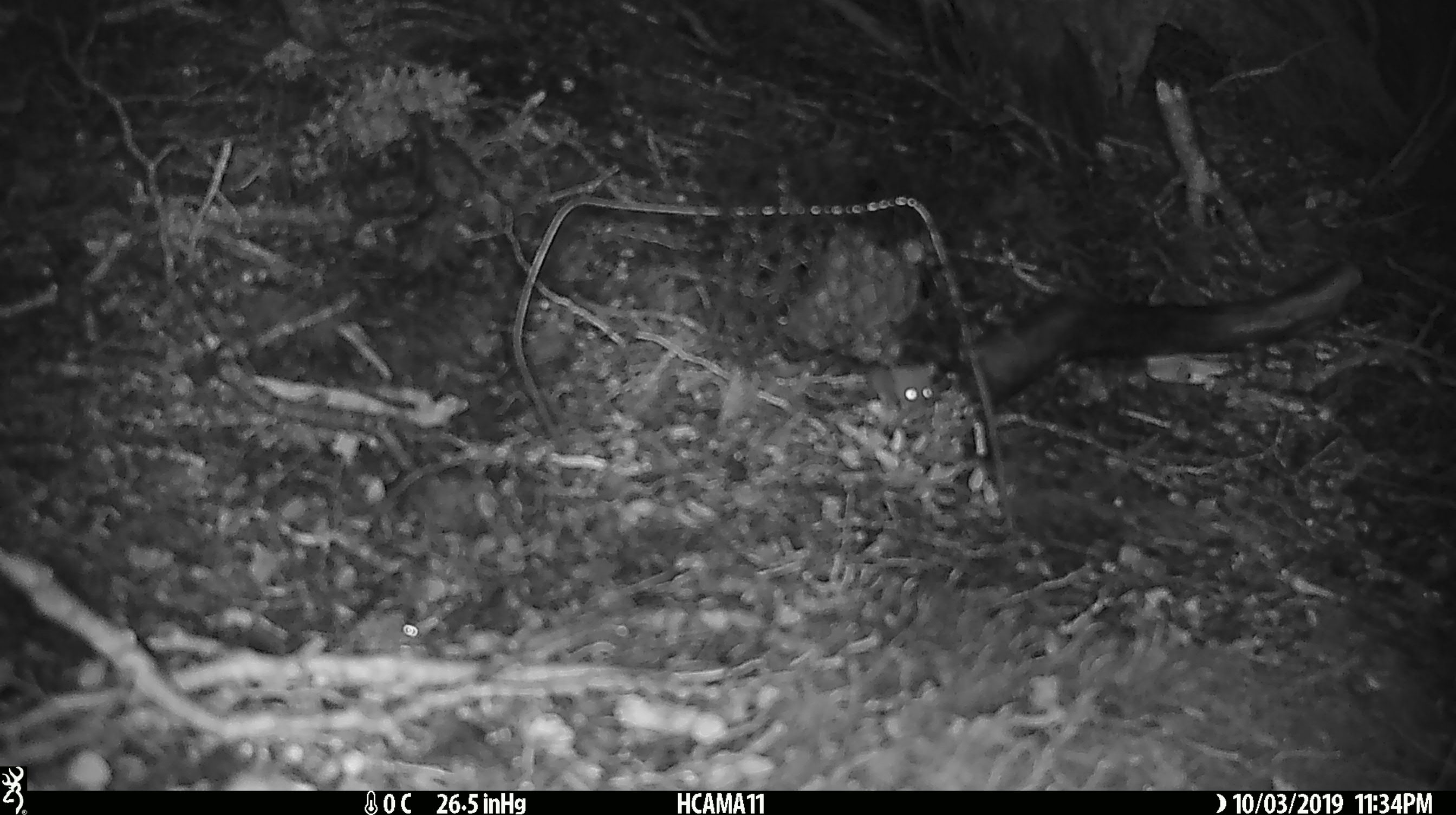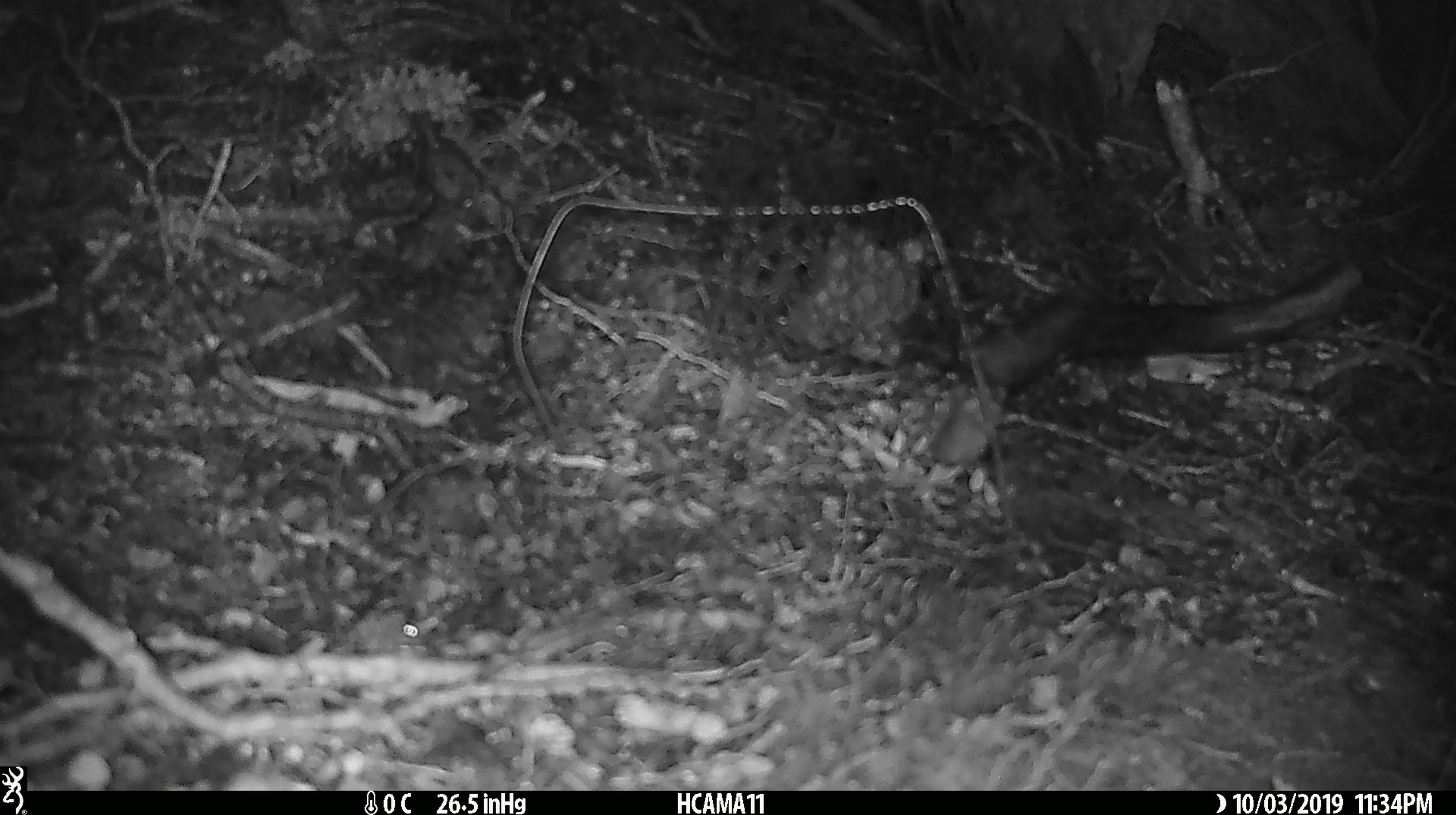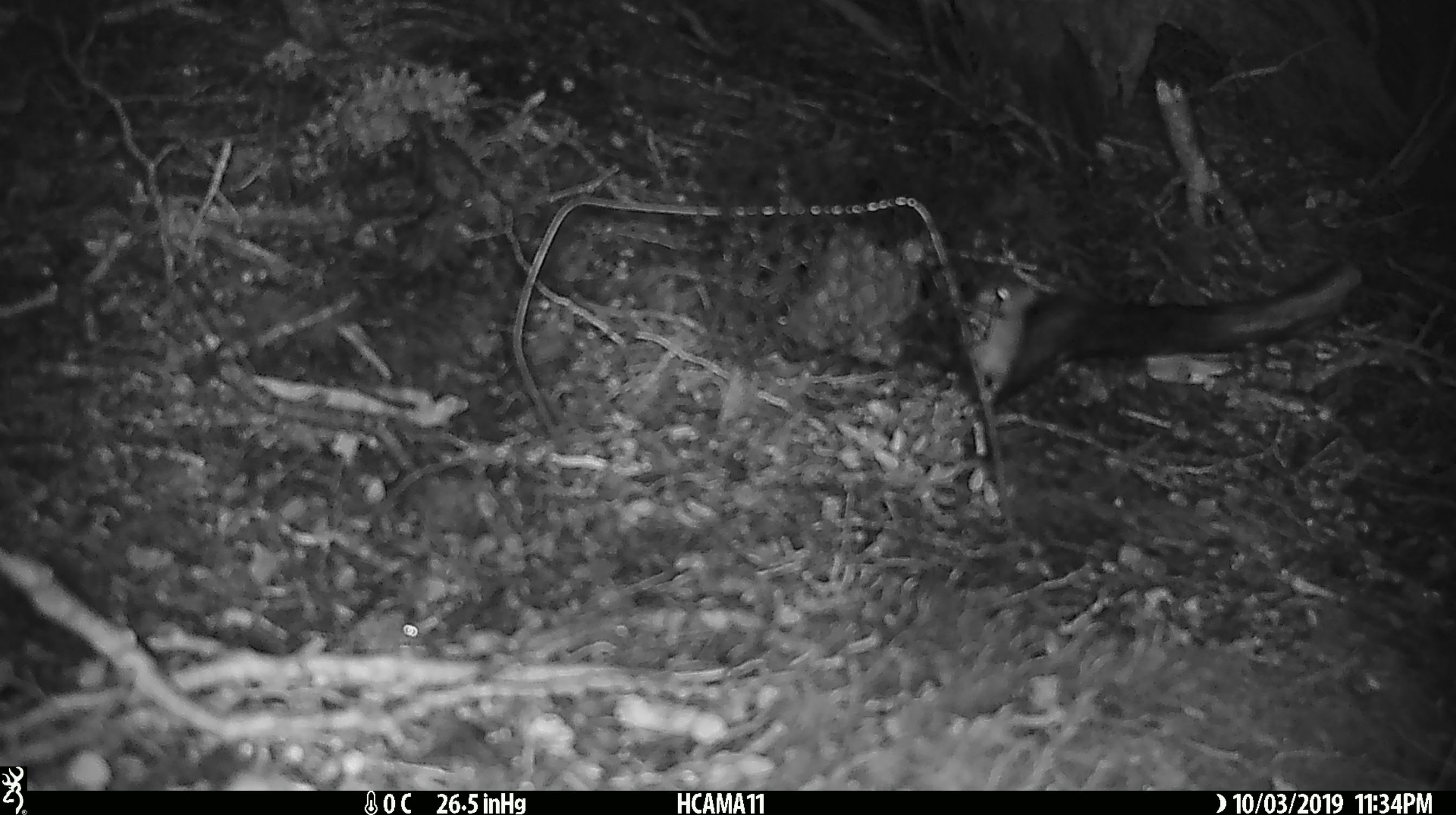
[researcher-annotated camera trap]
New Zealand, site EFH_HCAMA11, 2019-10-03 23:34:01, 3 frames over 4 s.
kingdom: Animalia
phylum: Chordata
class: Mammalia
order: Rodentia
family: Muridae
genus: Mus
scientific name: Mus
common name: mouse